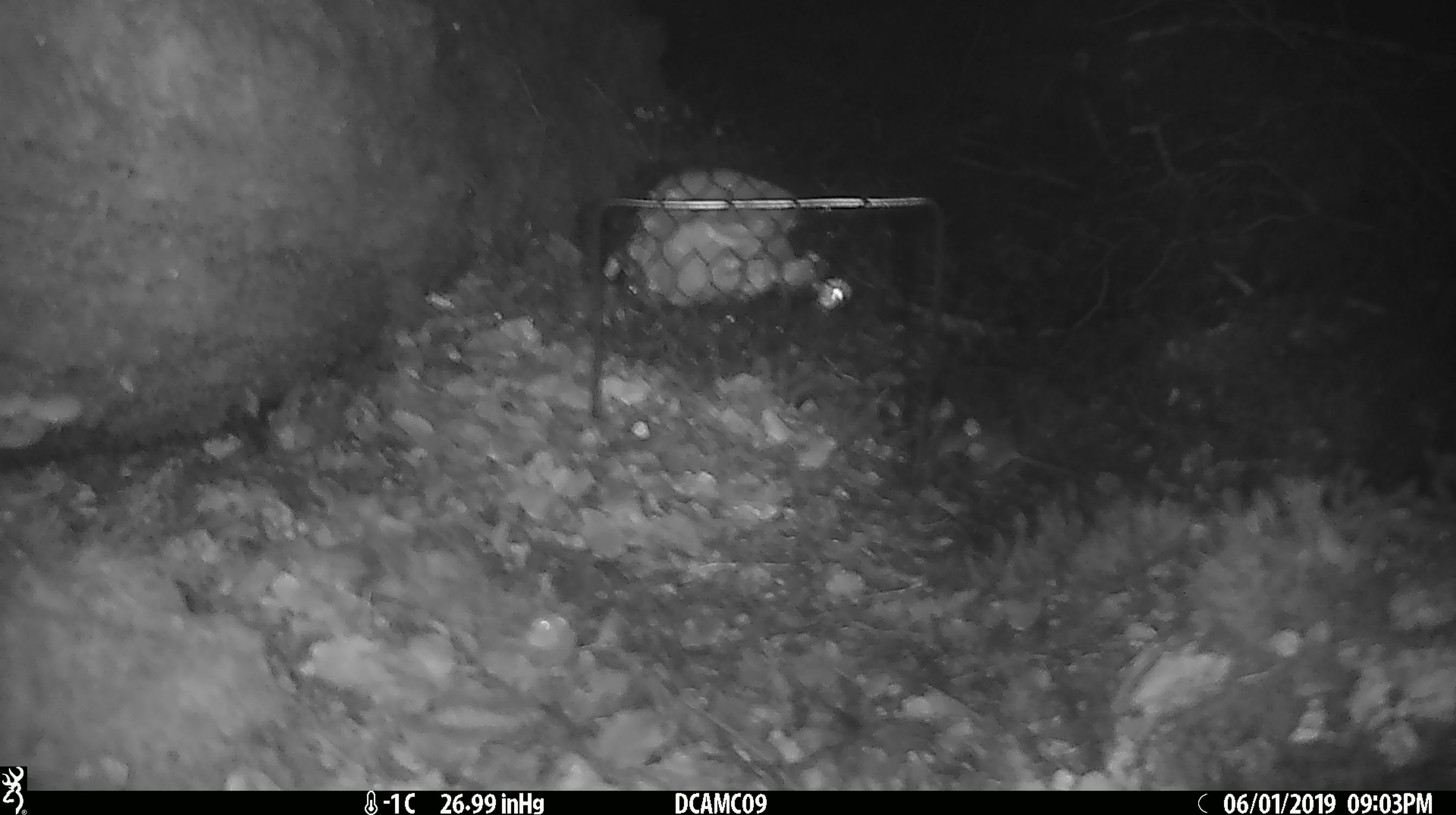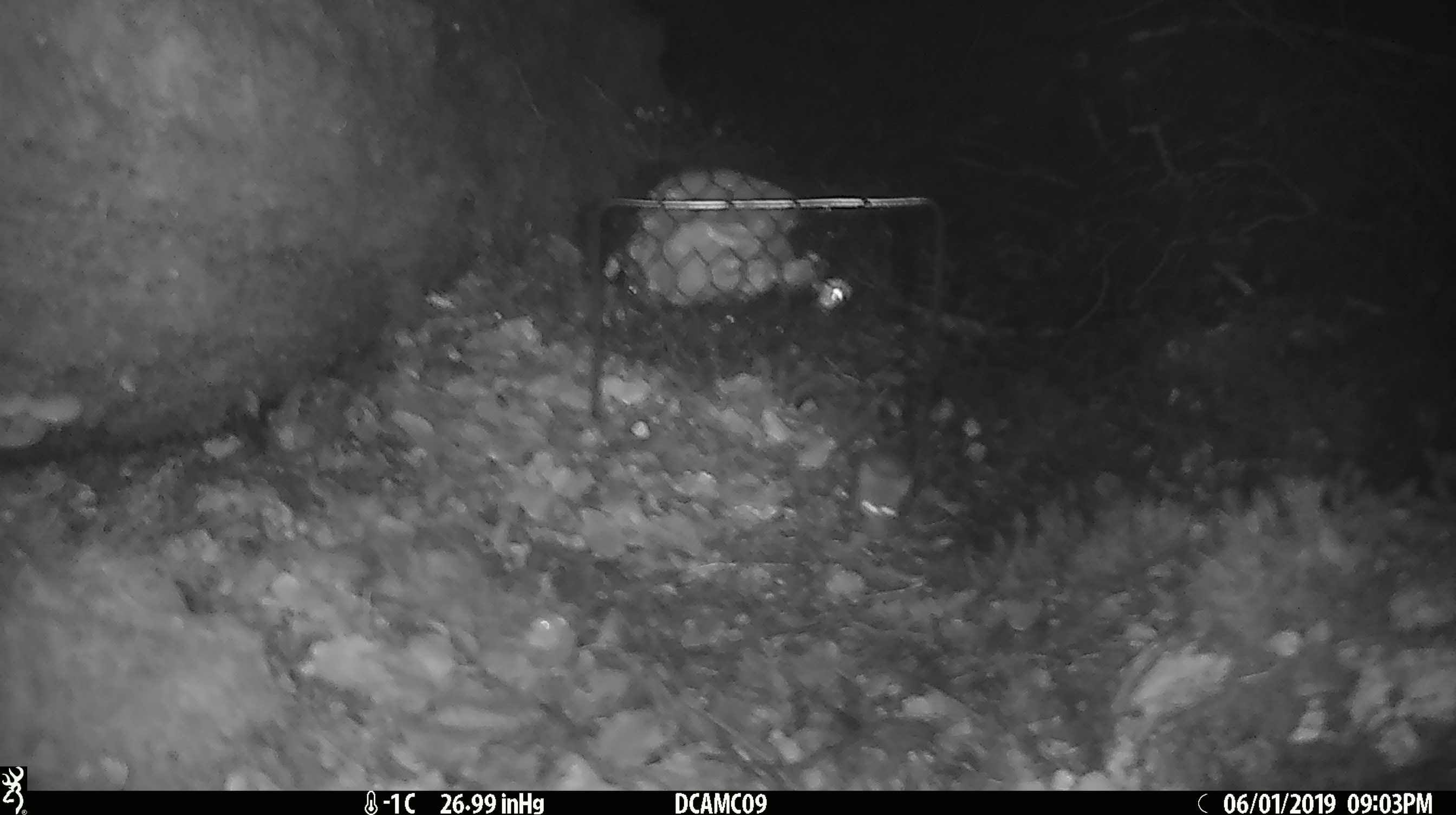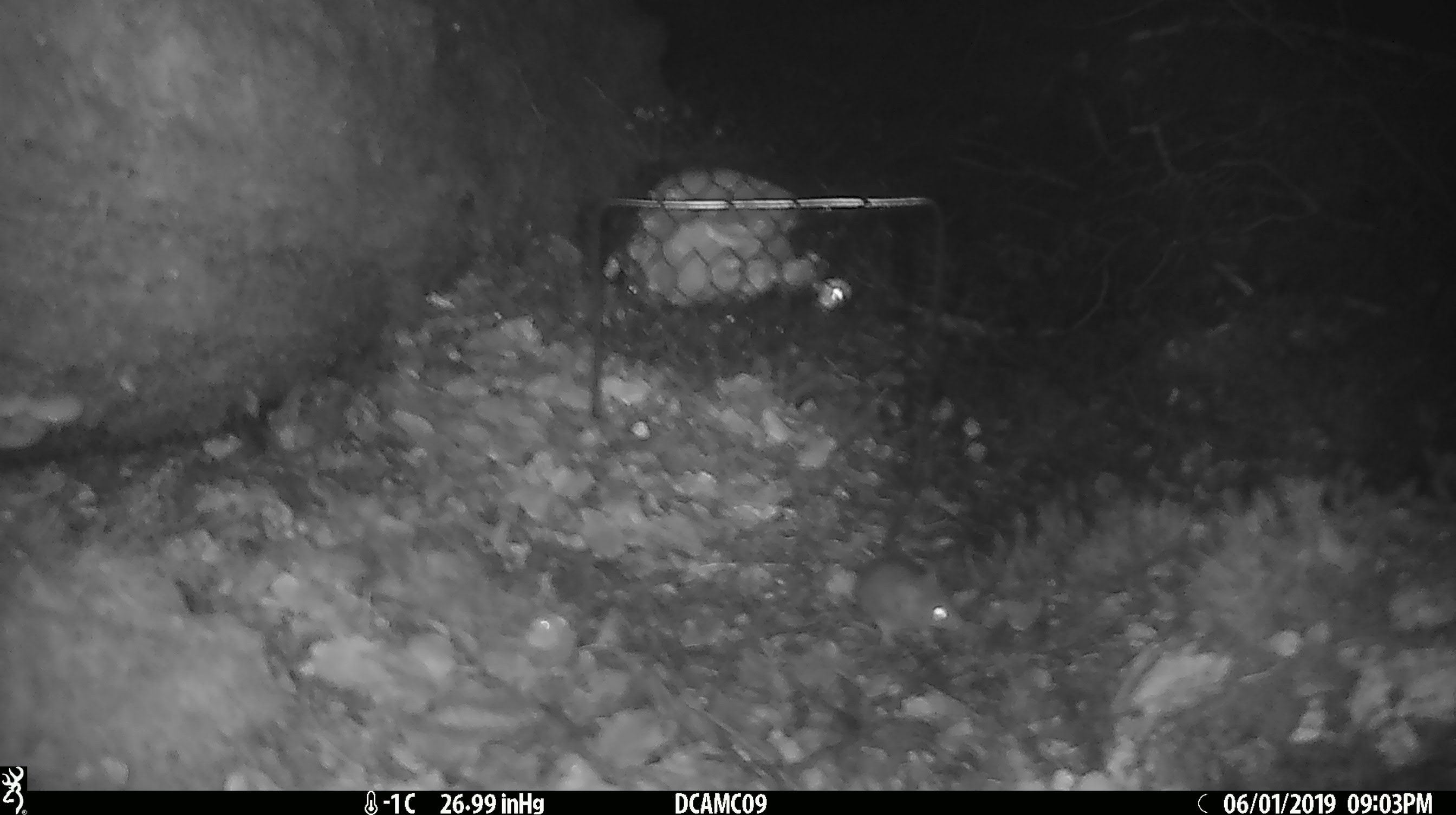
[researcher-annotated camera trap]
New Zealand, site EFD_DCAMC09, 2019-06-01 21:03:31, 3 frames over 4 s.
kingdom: Animalia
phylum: Chordata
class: Mammalia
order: Rodentia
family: Muridae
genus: Mus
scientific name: Mus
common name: mouse